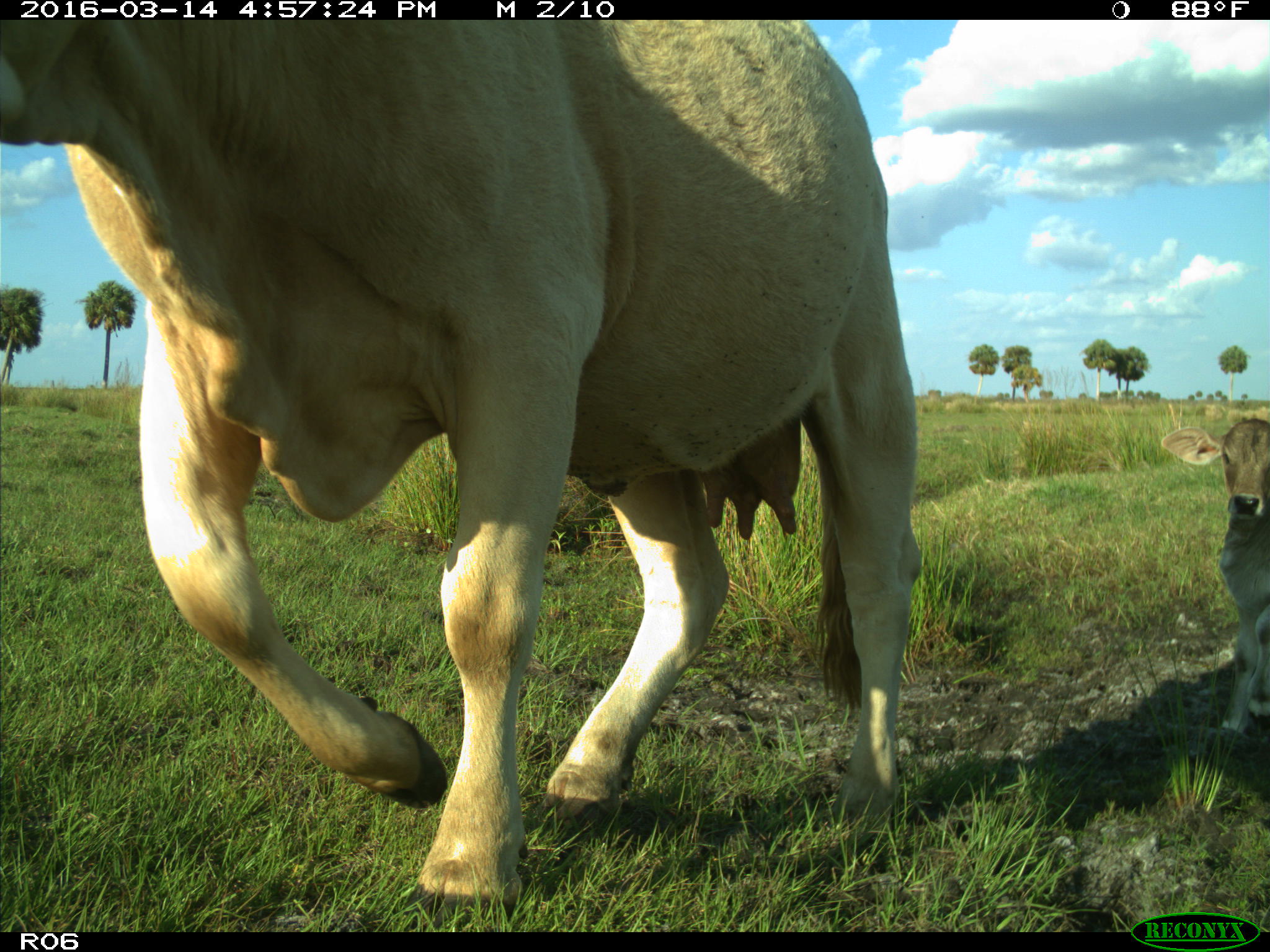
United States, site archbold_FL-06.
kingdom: Animalia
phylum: Chordata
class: Mammalia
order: Artiodactyla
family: Bovidae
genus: Bos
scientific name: Bos taurus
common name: domestic cow